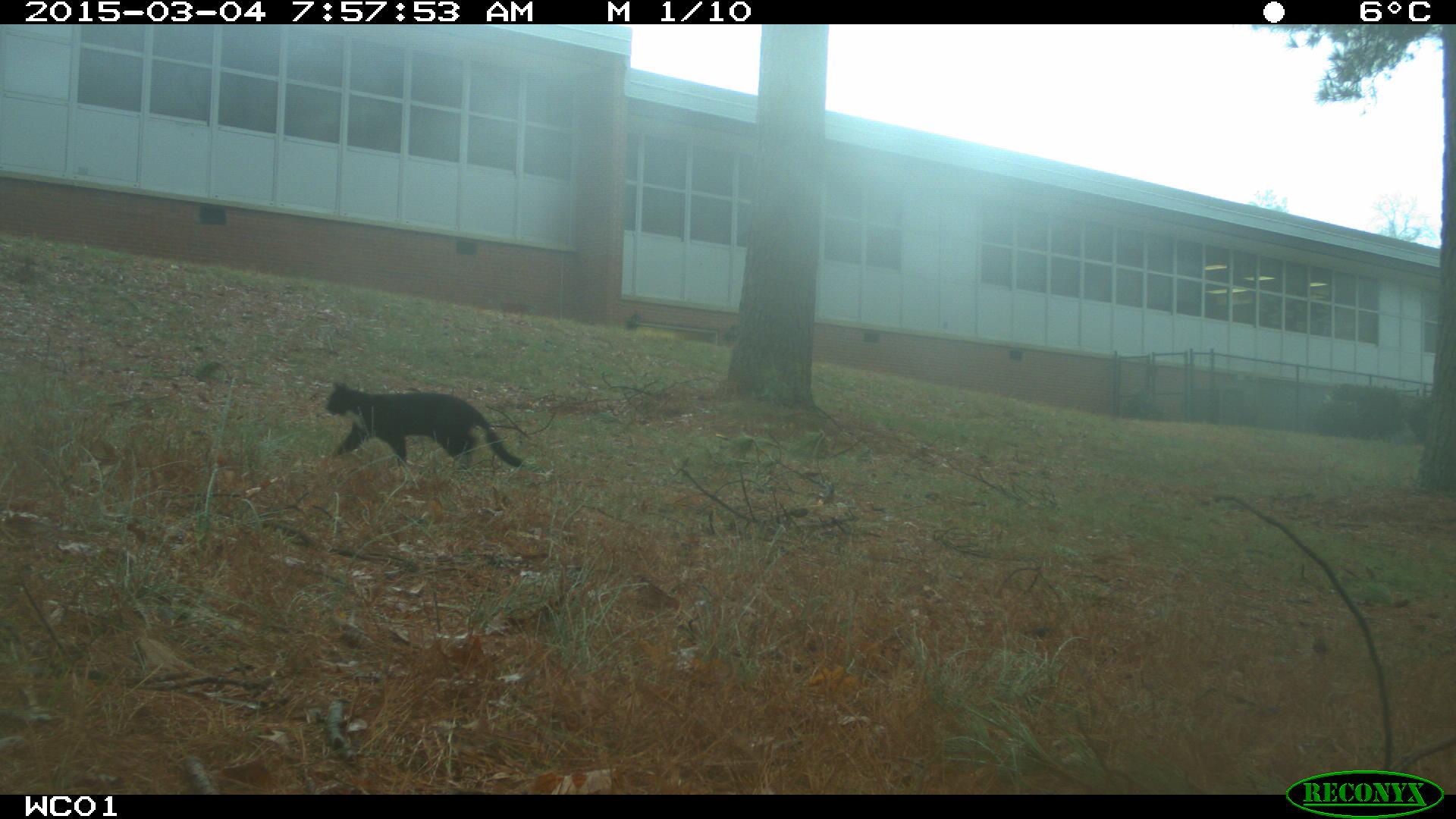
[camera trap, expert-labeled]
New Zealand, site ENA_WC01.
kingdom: Animalia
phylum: Chordata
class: Mammalia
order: Carnivora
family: Felidae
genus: Felis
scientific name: Felis catus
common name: domestic cat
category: cat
Cat (domestic cat) (Felis catus).